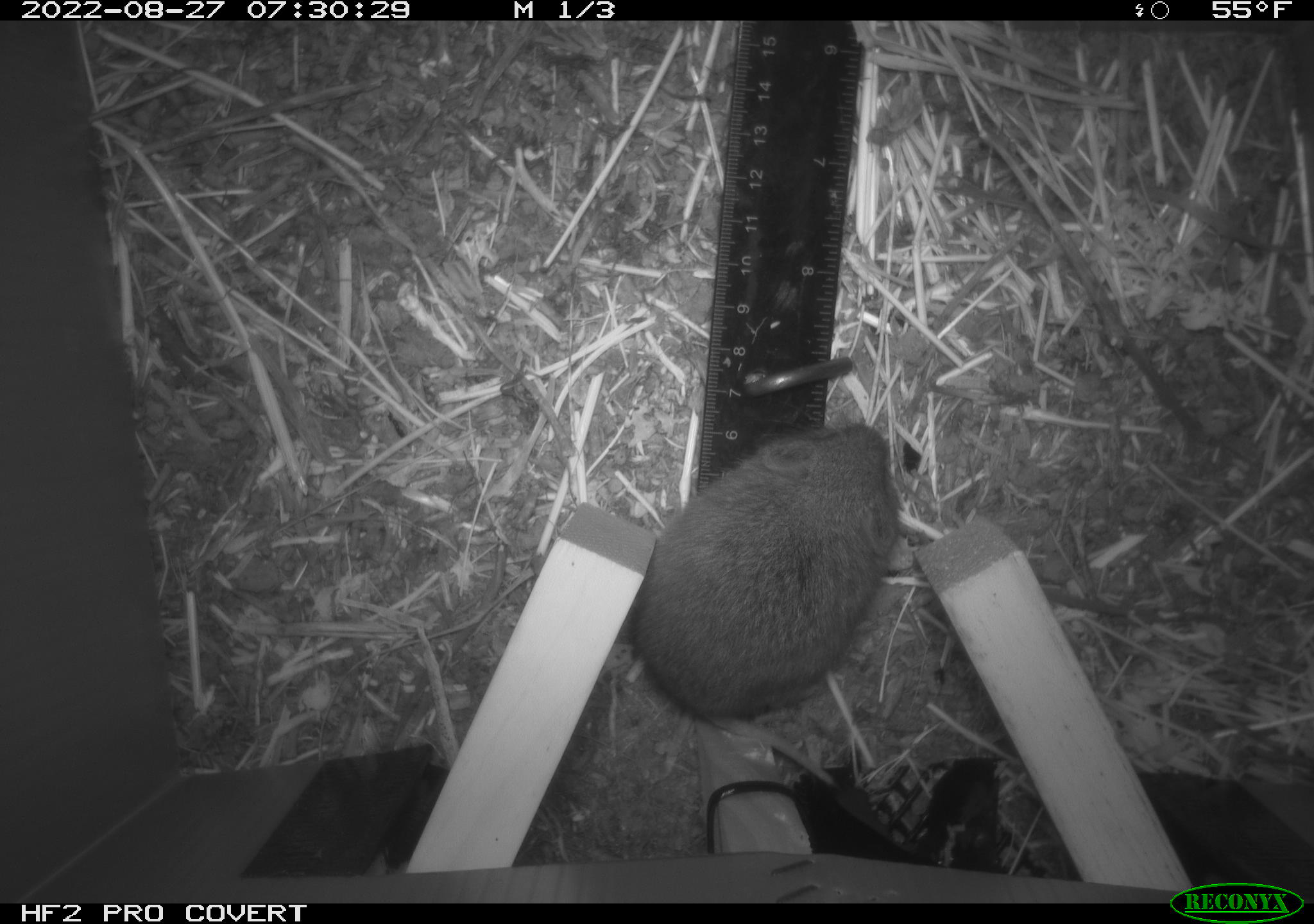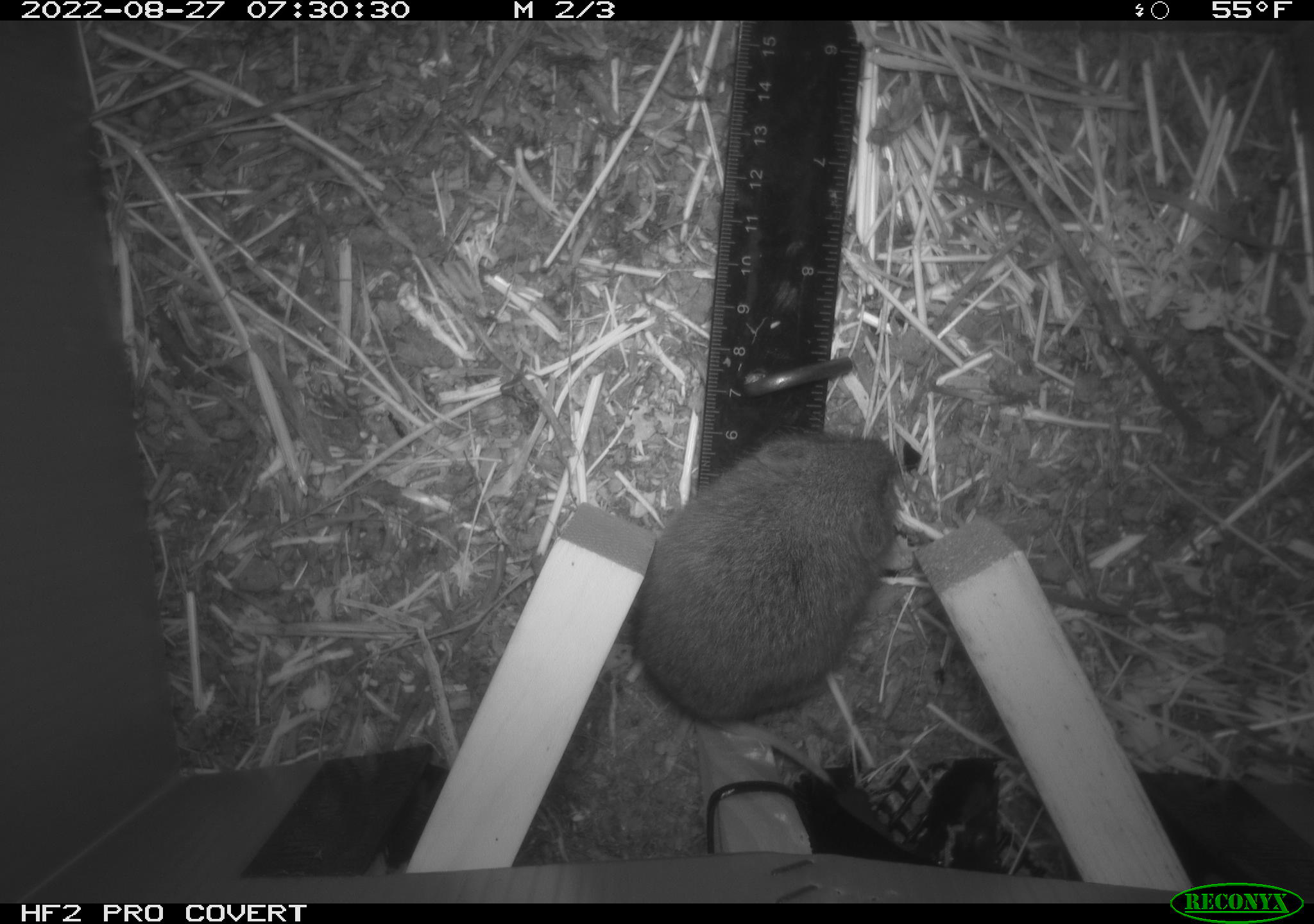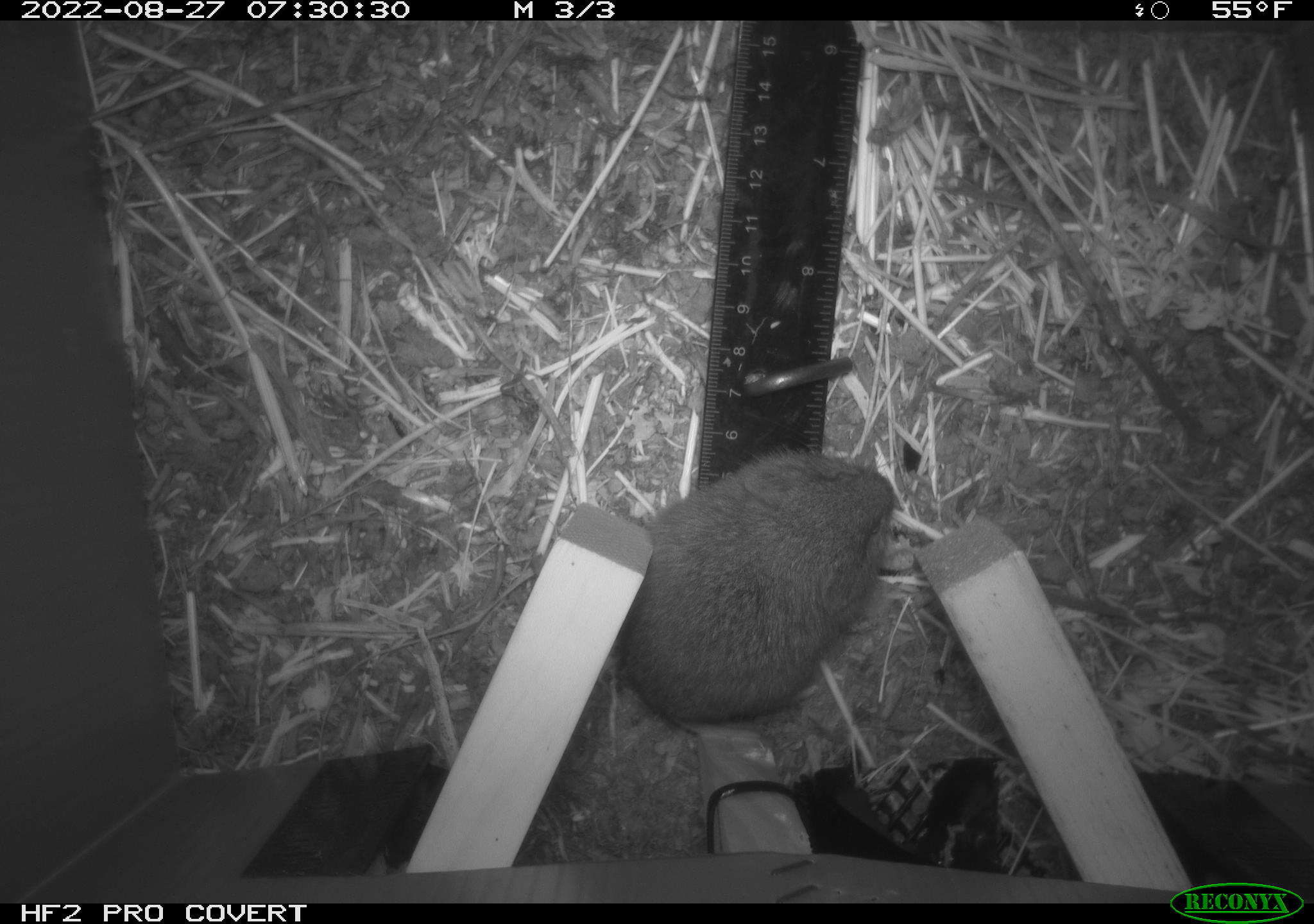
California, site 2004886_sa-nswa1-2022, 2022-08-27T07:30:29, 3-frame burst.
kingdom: Animalia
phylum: Chordata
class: Mammalia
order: Rodentia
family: Cricetidae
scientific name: Cricetidae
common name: hamsters, voles, lemmings, and allies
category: cricetidae family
Cricetidae family (hamsters, voles, lemmings, and allies) (Cricetidae).